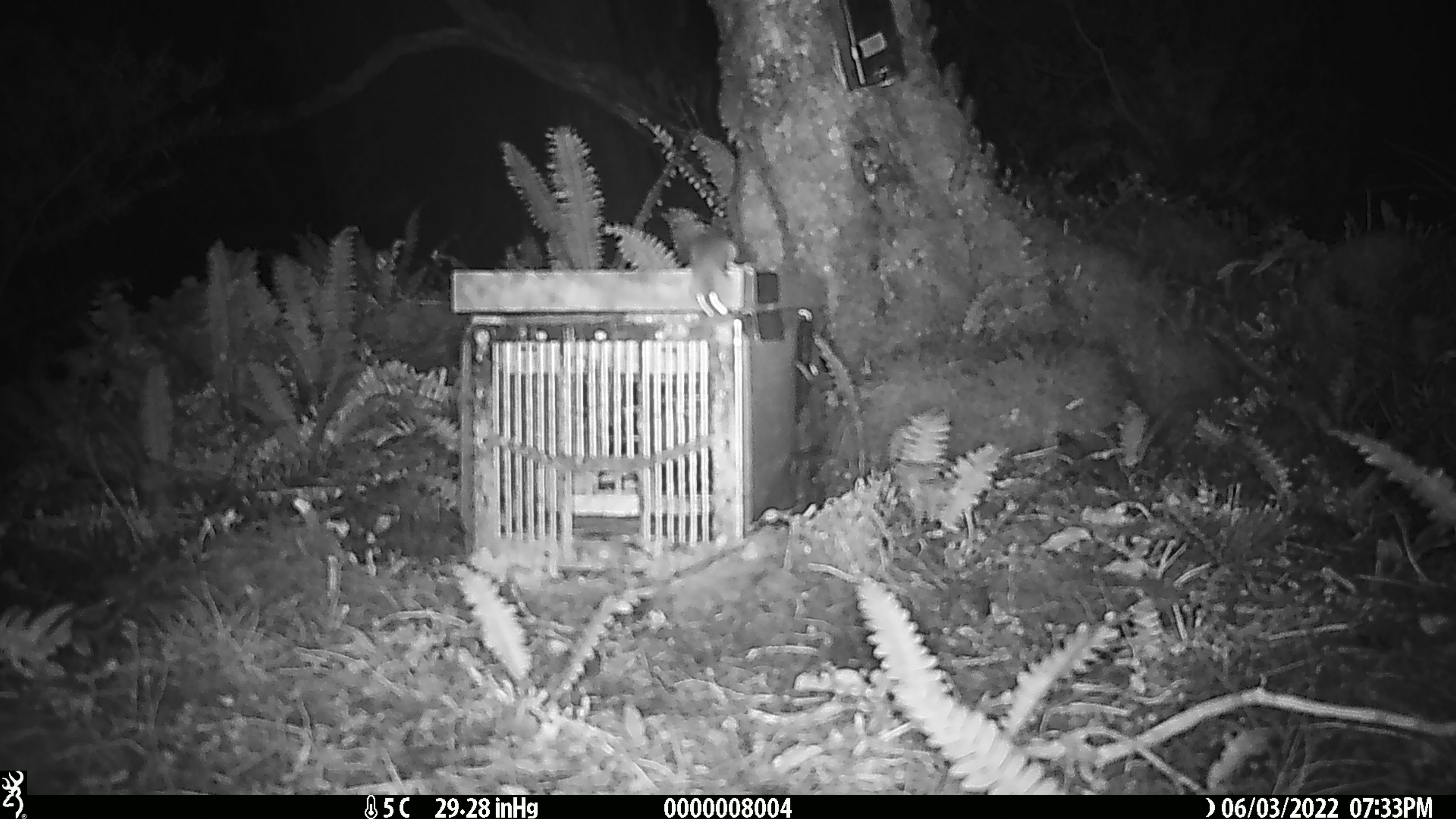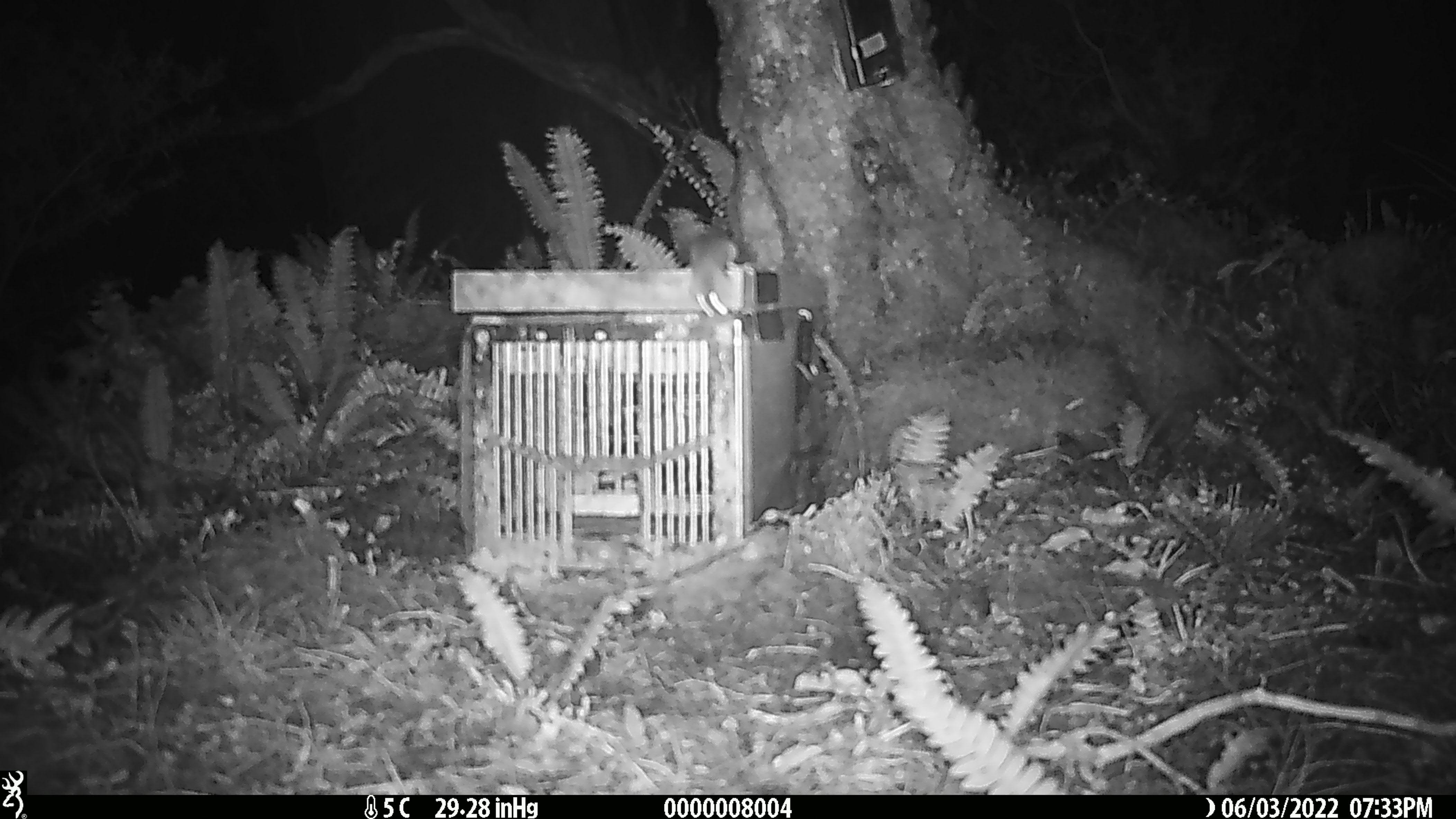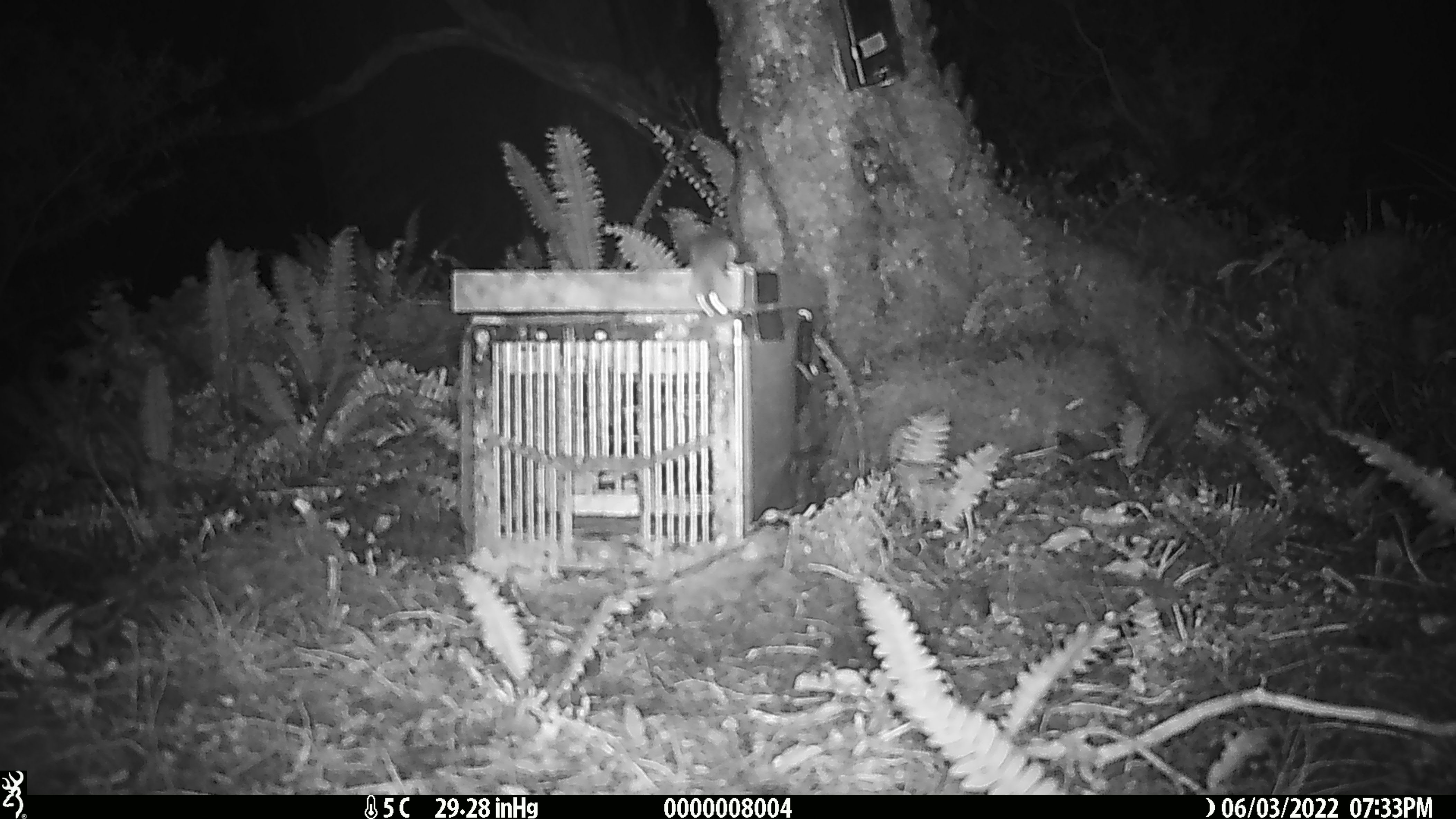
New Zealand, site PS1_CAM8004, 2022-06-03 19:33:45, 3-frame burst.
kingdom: Animalia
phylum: Chordata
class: Mammalia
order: Rodentia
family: Muridae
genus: Mus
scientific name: Mus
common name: mouse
Mouse (Mus).